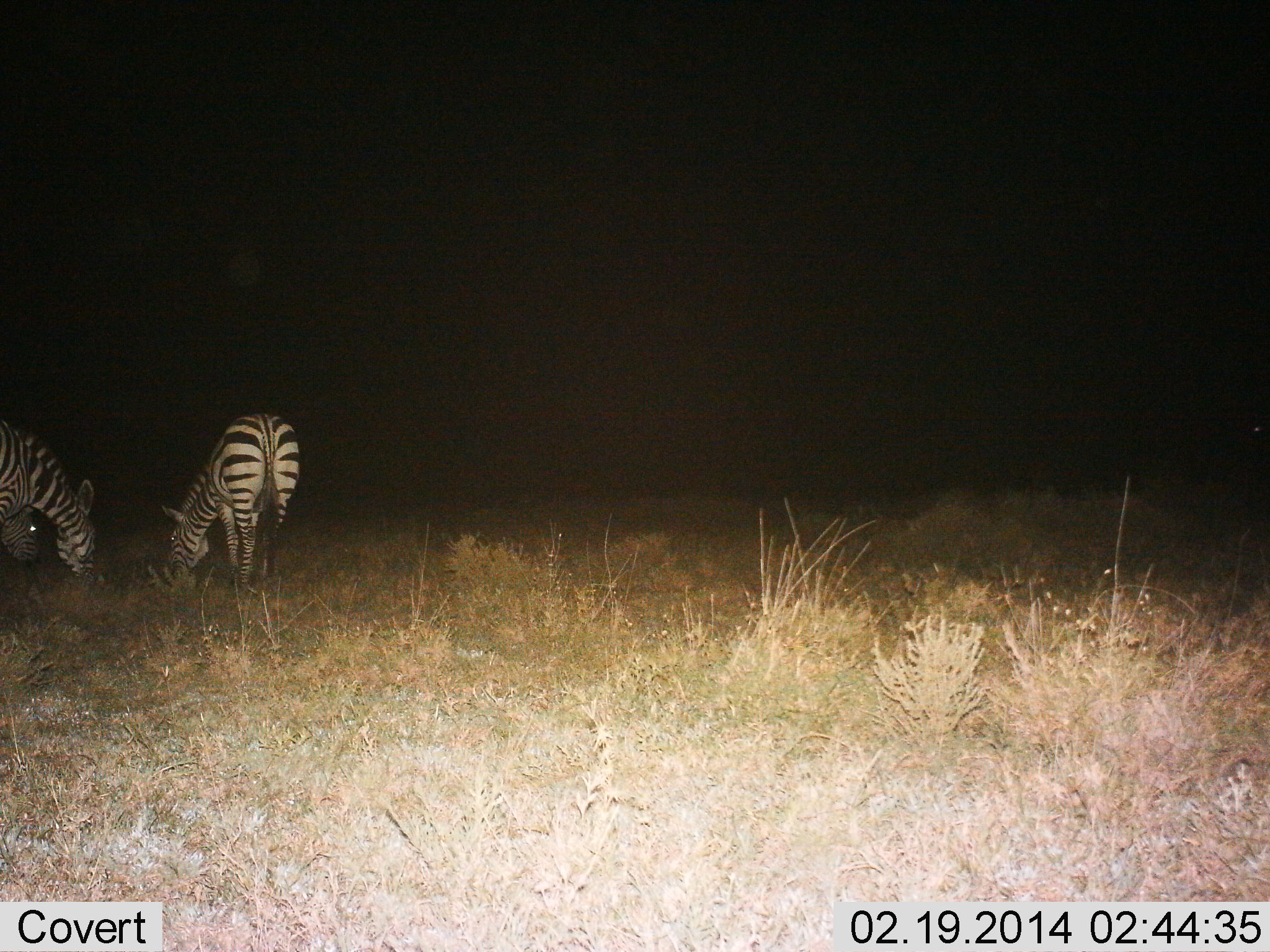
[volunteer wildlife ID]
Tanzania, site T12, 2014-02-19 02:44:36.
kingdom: Animalia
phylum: Chordata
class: Mammalia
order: Perissodactyla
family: Equidae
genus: Equus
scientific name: Equus quagga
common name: plains zebra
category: zebra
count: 3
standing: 20%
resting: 0%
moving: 0%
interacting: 0%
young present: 0%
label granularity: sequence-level